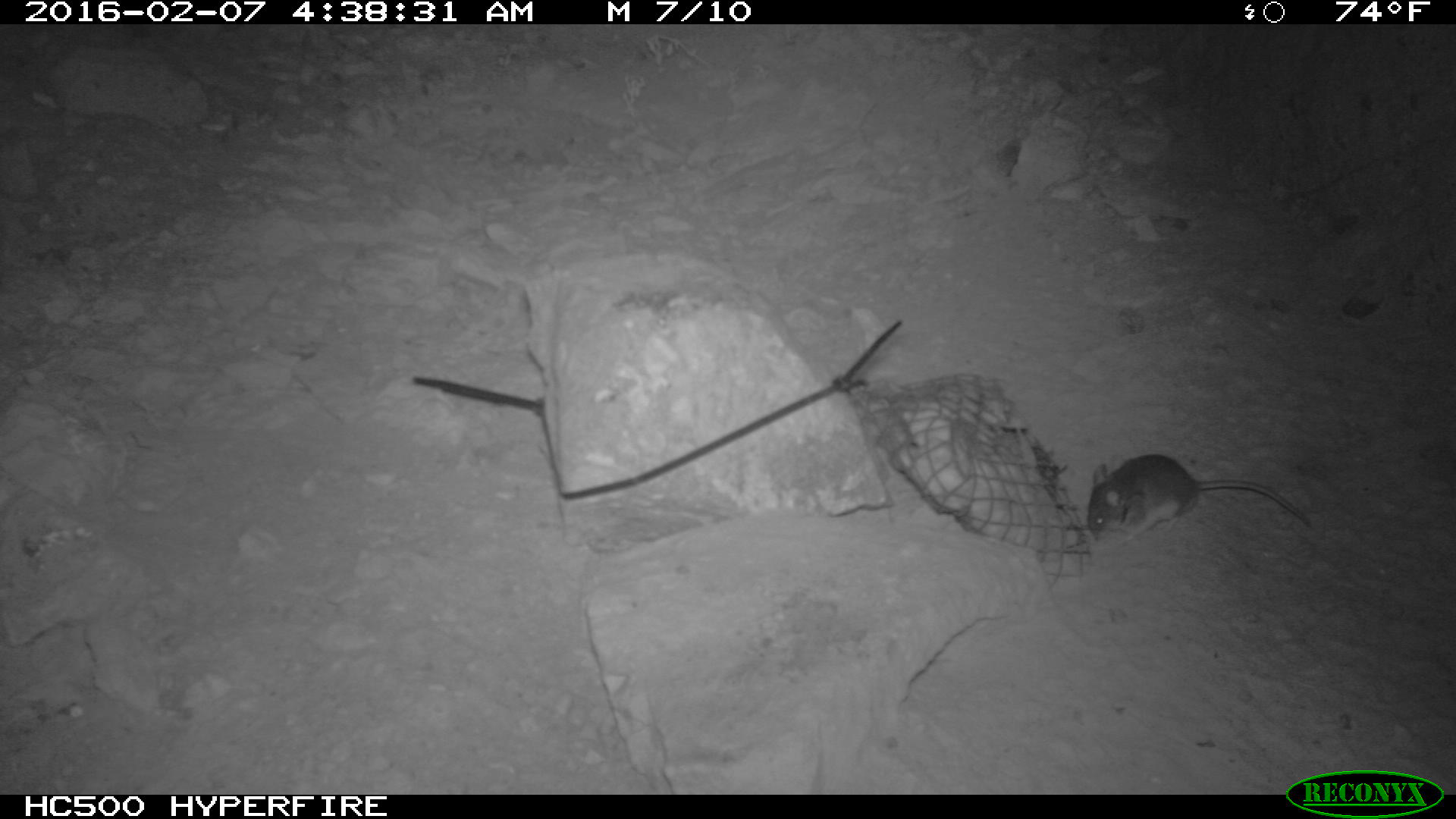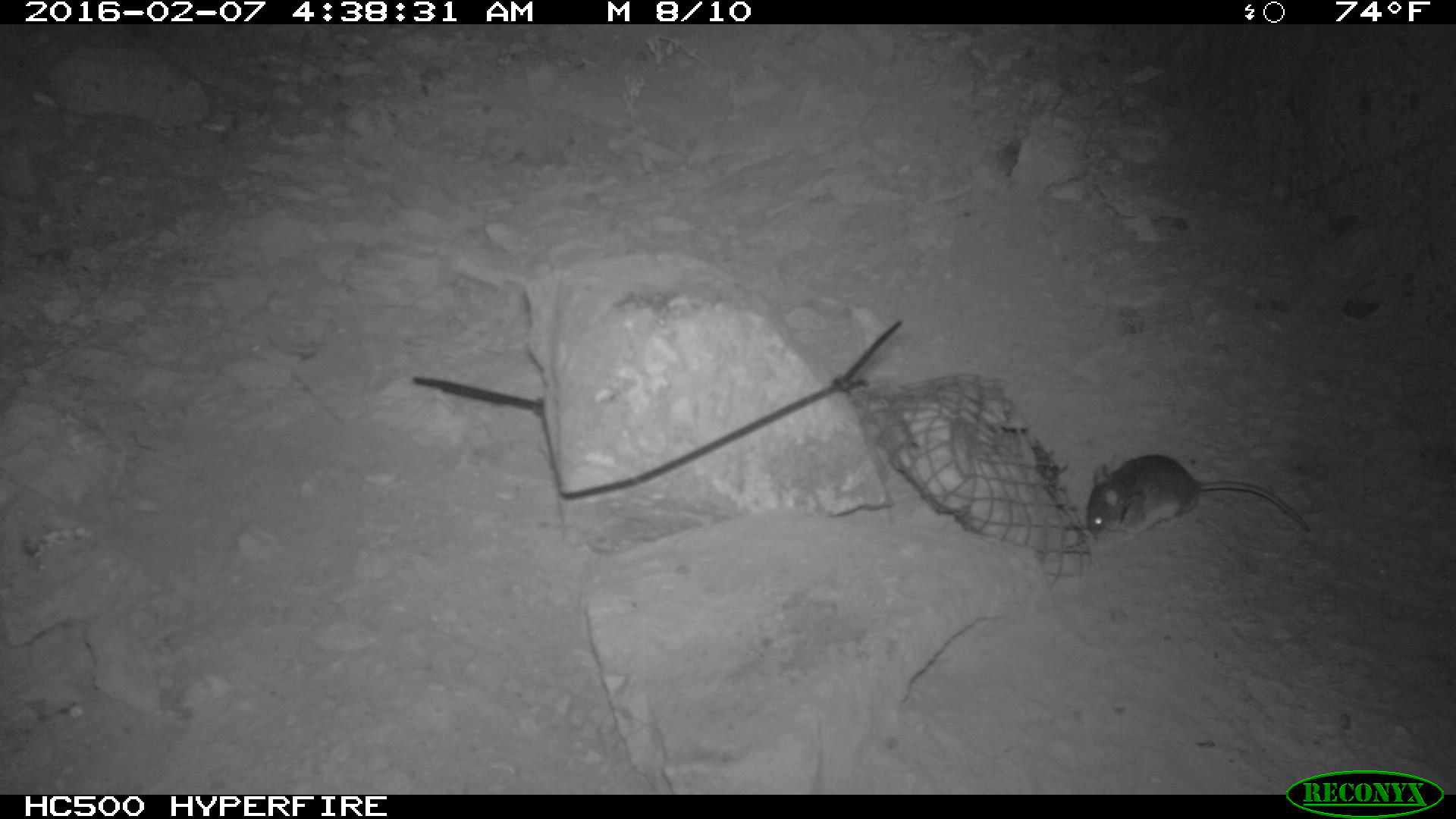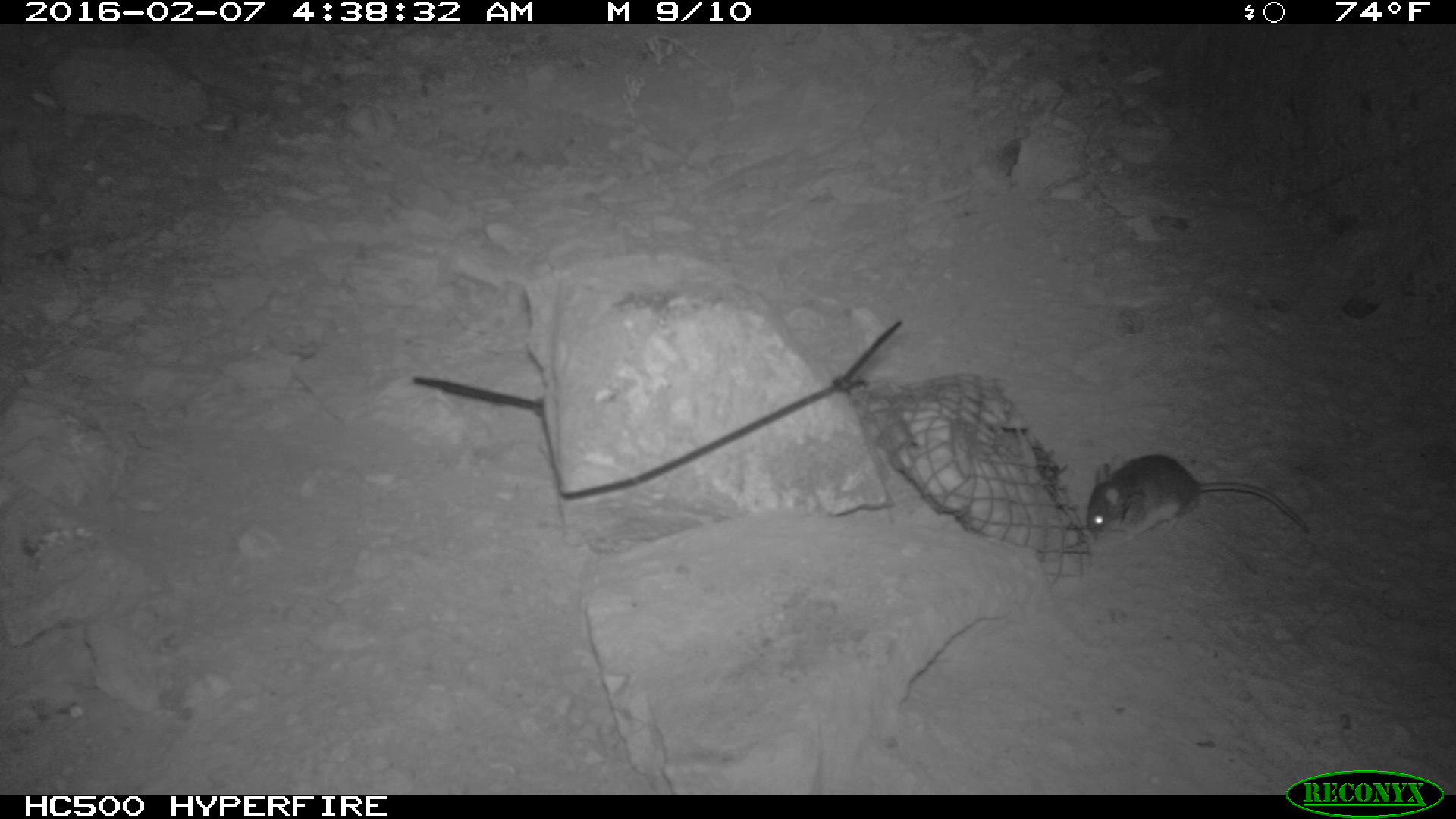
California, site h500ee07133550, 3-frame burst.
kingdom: Animalia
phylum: Chordata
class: Mammalia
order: Rodentia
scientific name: Rodentia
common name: rodent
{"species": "rodent (Rodentia)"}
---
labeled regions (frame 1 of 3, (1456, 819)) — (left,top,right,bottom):
rodent: (1086,454,1309,544)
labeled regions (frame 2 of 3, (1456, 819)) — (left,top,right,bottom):
rodent: (1085,454,1310,546)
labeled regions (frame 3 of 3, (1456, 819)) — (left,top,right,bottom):
rodent: (1084,453,1312,541)